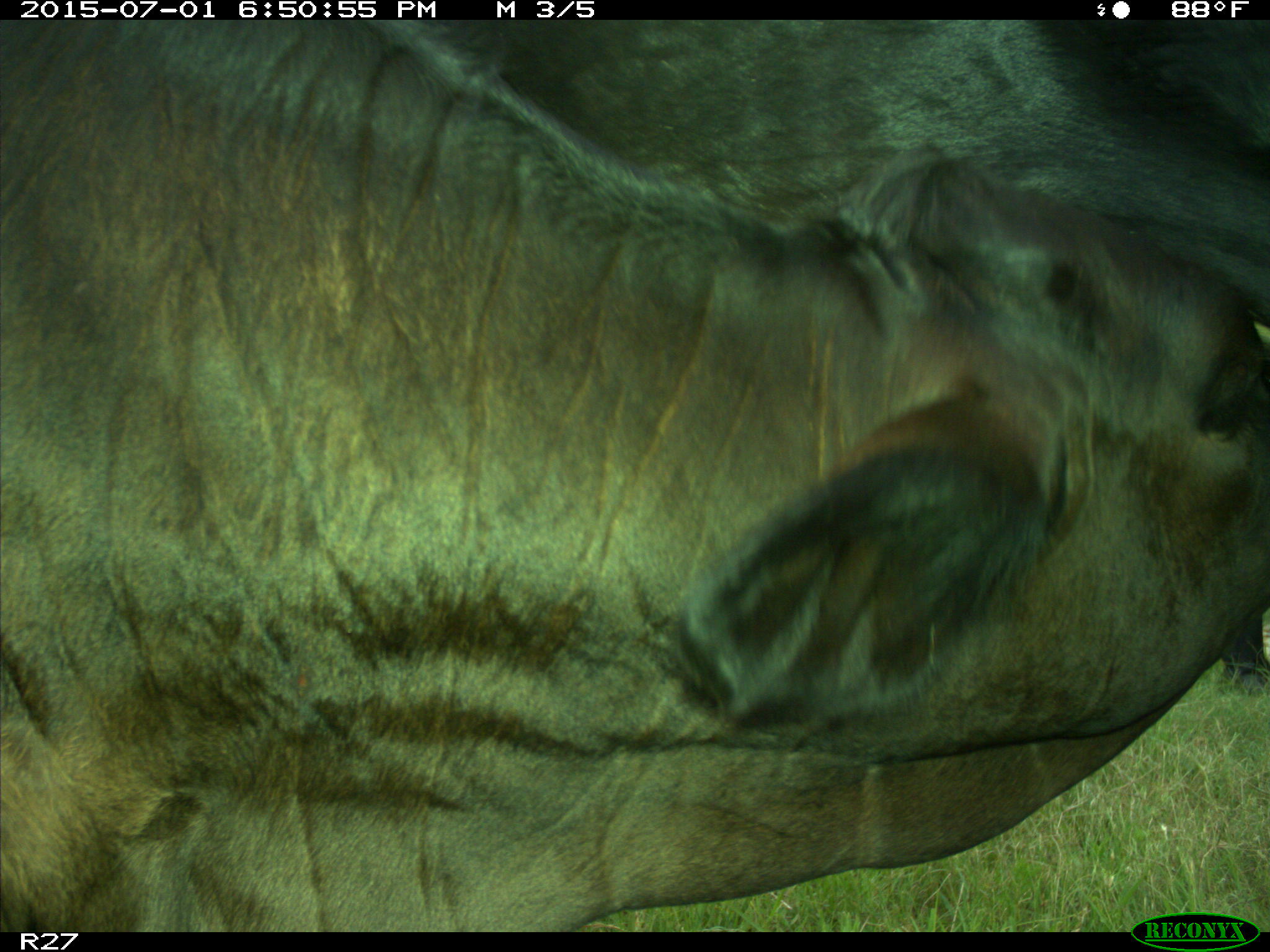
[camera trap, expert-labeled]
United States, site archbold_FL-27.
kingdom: Animalia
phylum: Chordata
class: Mammalia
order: Artiodactyla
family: Bovidae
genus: Bos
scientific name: Bos taurus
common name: domestic cow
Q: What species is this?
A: Bos taurus (domestic cow).